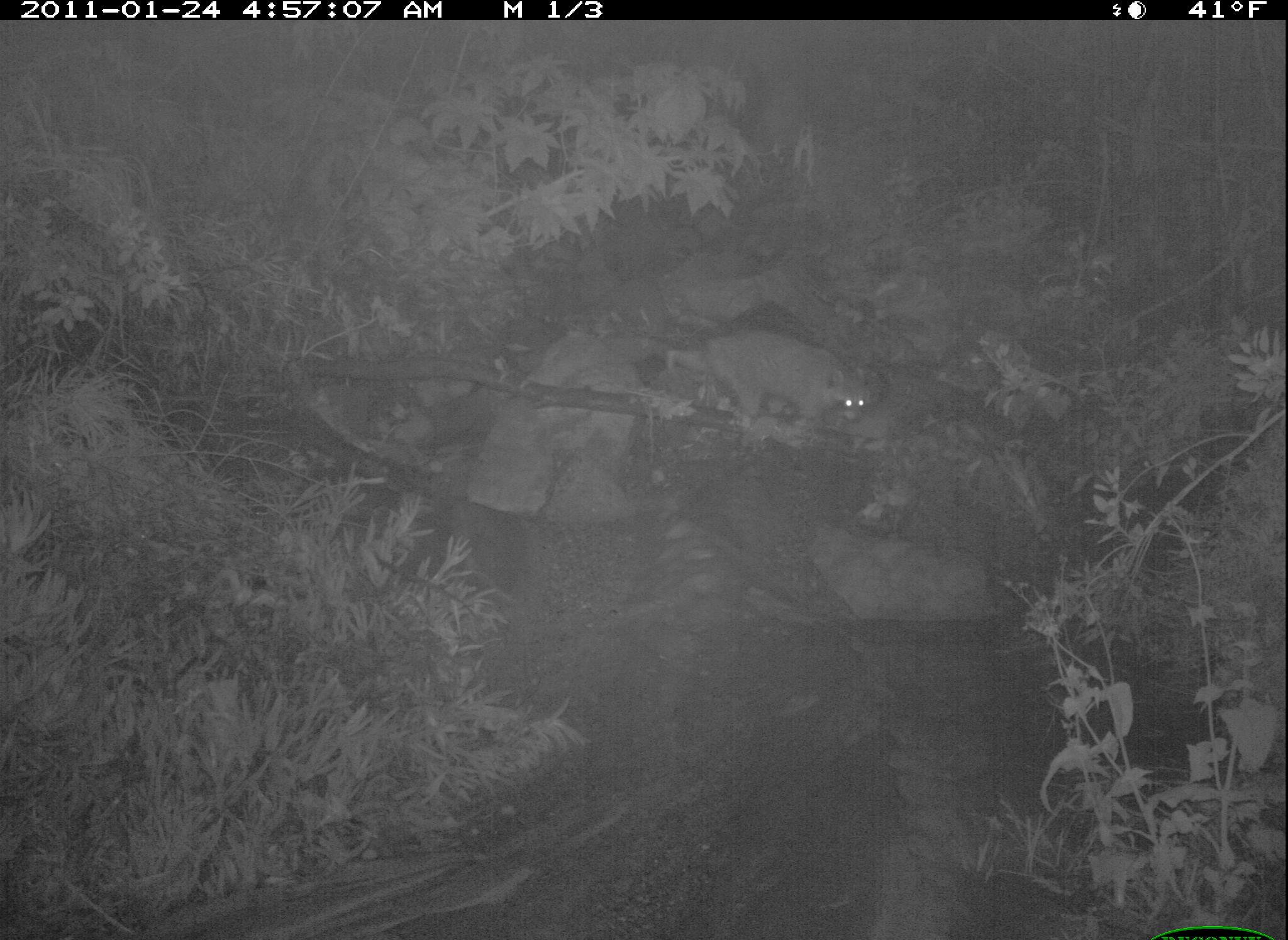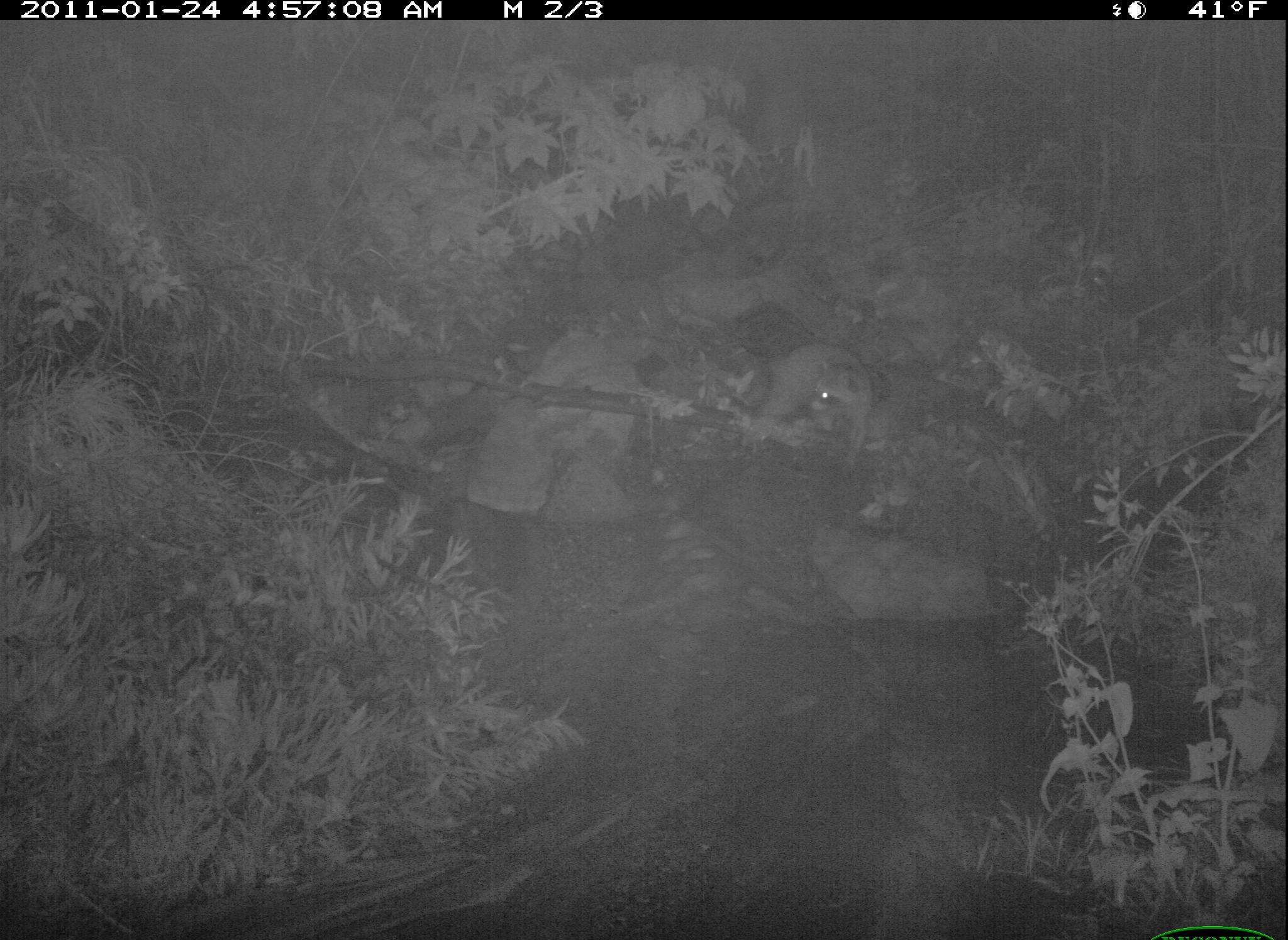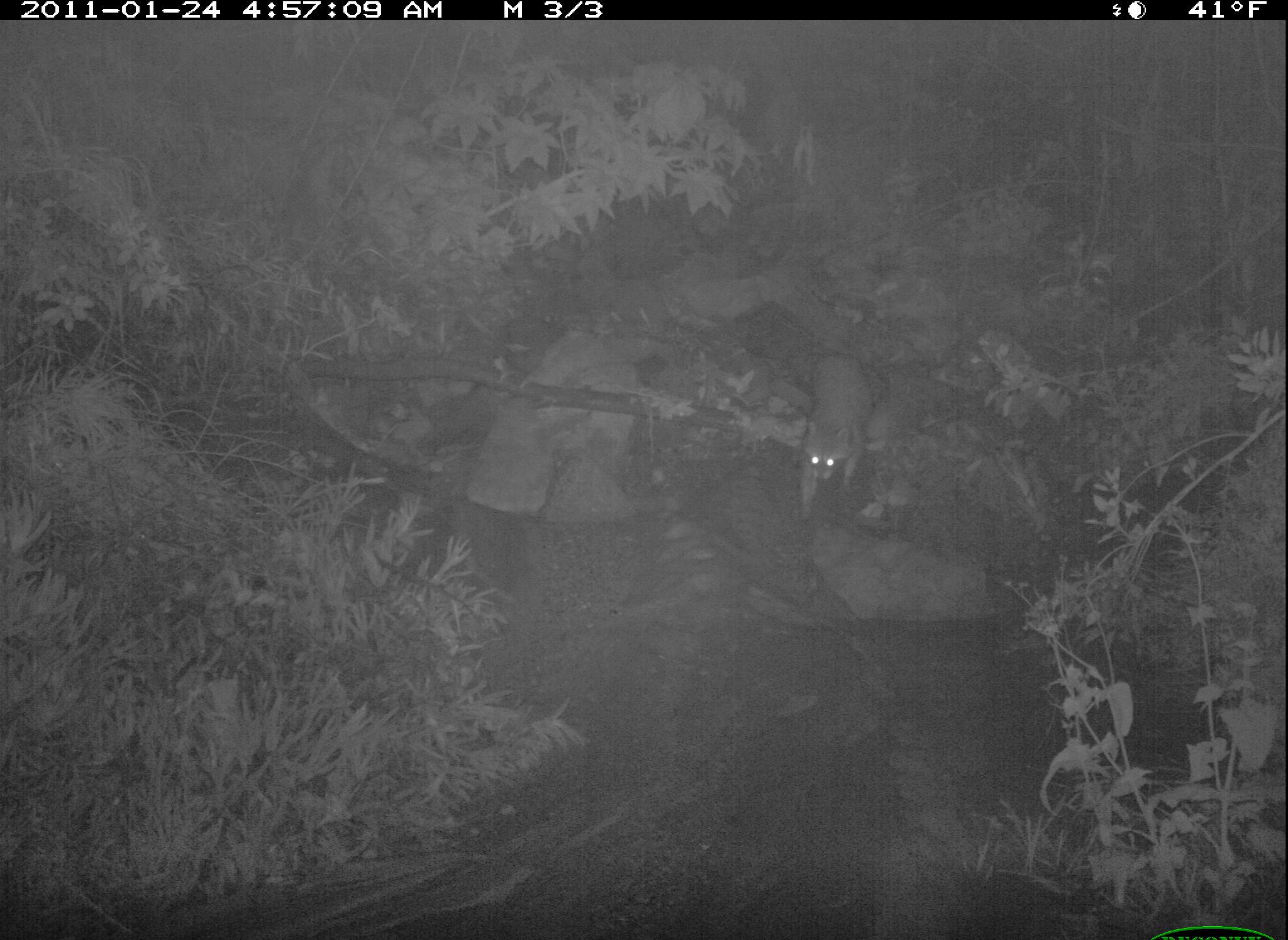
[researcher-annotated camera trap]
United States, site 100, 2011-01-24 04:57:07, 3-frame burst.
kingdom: Animalia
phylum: Chordata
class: Mammalia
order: Carnivora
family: Procyonidae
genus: Procyon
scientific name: Procyon lotor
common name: raccoon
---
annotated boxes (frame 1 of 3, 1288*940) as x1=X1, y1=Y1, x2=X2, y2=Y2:
raccoon: x1=663, y1=322, x2=876, y2=433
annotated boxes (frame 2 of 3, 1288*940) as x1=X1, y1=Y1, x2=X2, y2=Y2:
raccoon: x1=729, y1=345, x2=884, y2=471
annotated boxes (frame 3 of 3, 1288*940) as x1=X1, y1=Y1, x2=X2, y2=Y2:
raccoon: x1=768, y1=325, x2=882, y2=519